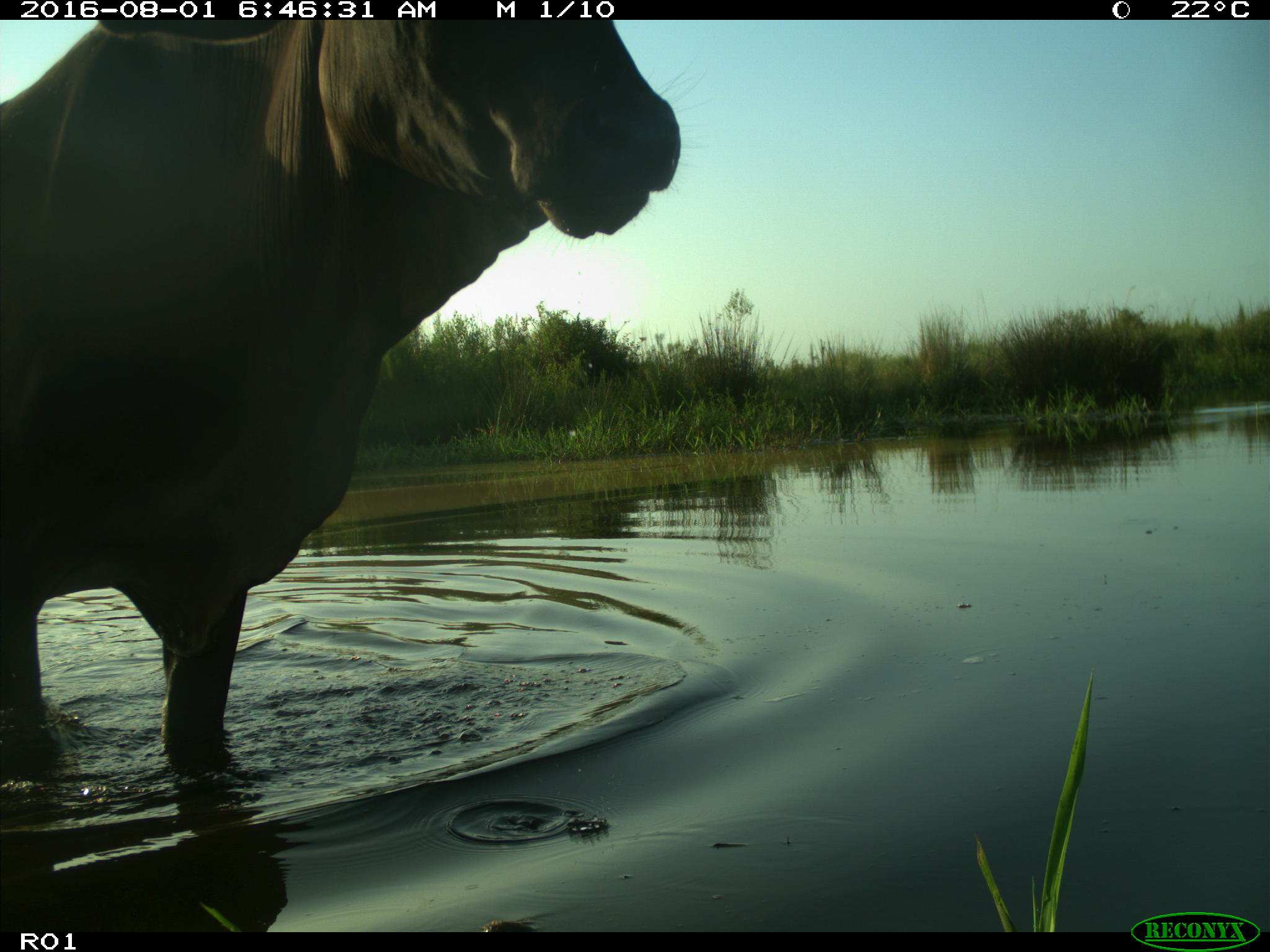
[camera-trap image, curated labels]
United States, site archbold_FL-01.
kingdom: Animalia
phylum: Chordata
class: Mammalia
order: Artiodactyla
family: Bovidae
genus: Bos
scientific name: Bos taurus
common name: domestic cow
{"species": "Bos taurus (domestic cow)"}